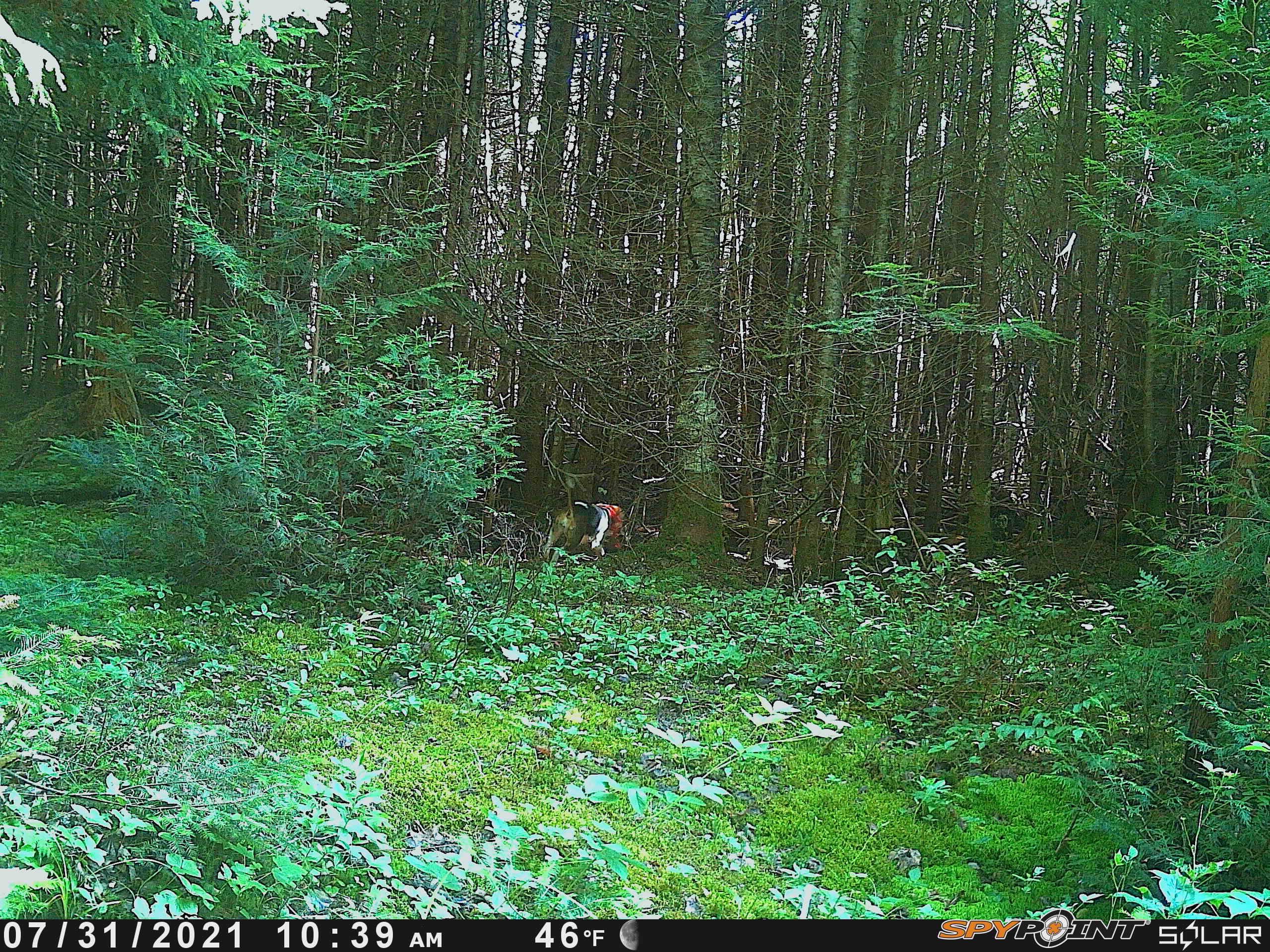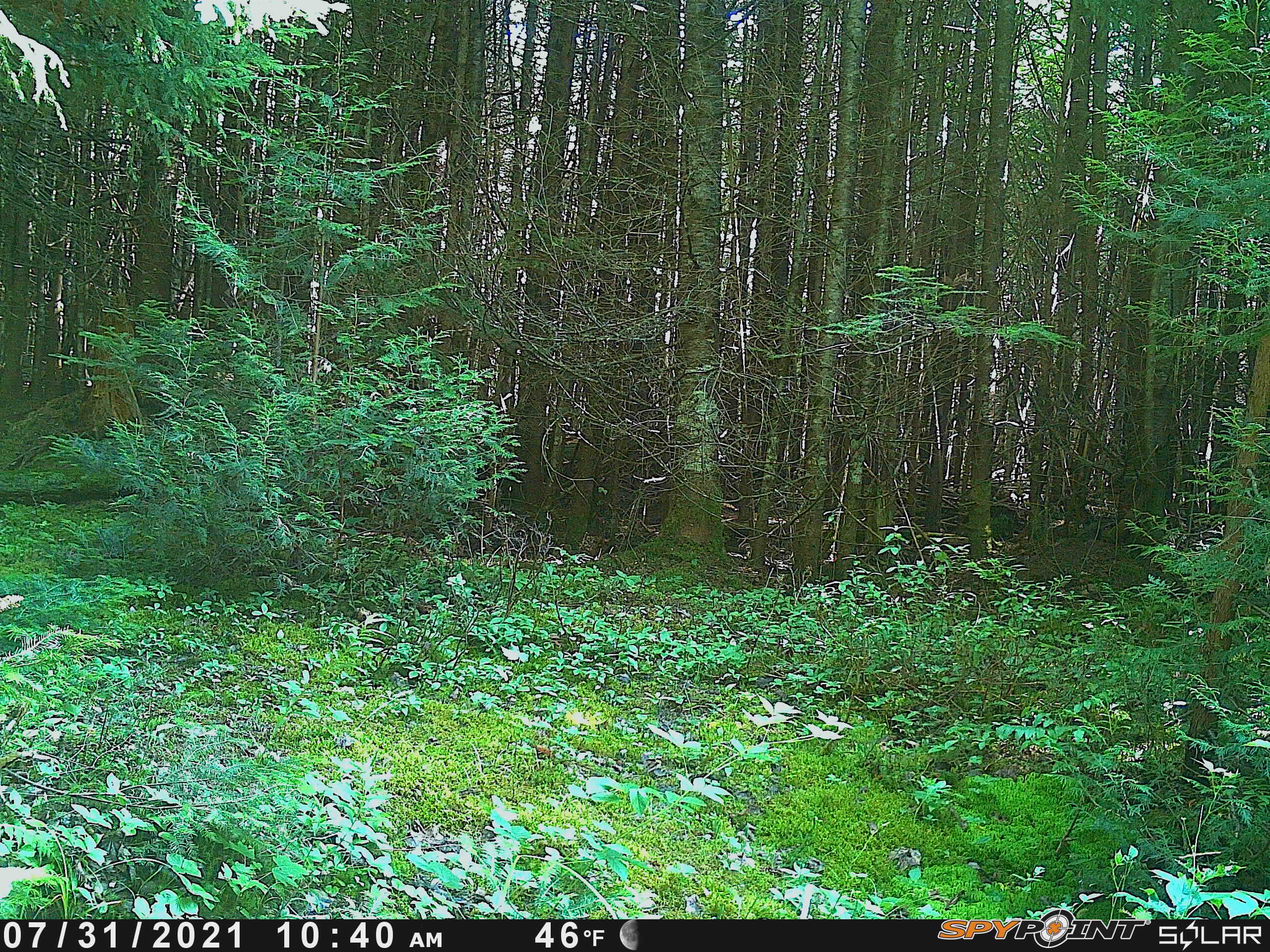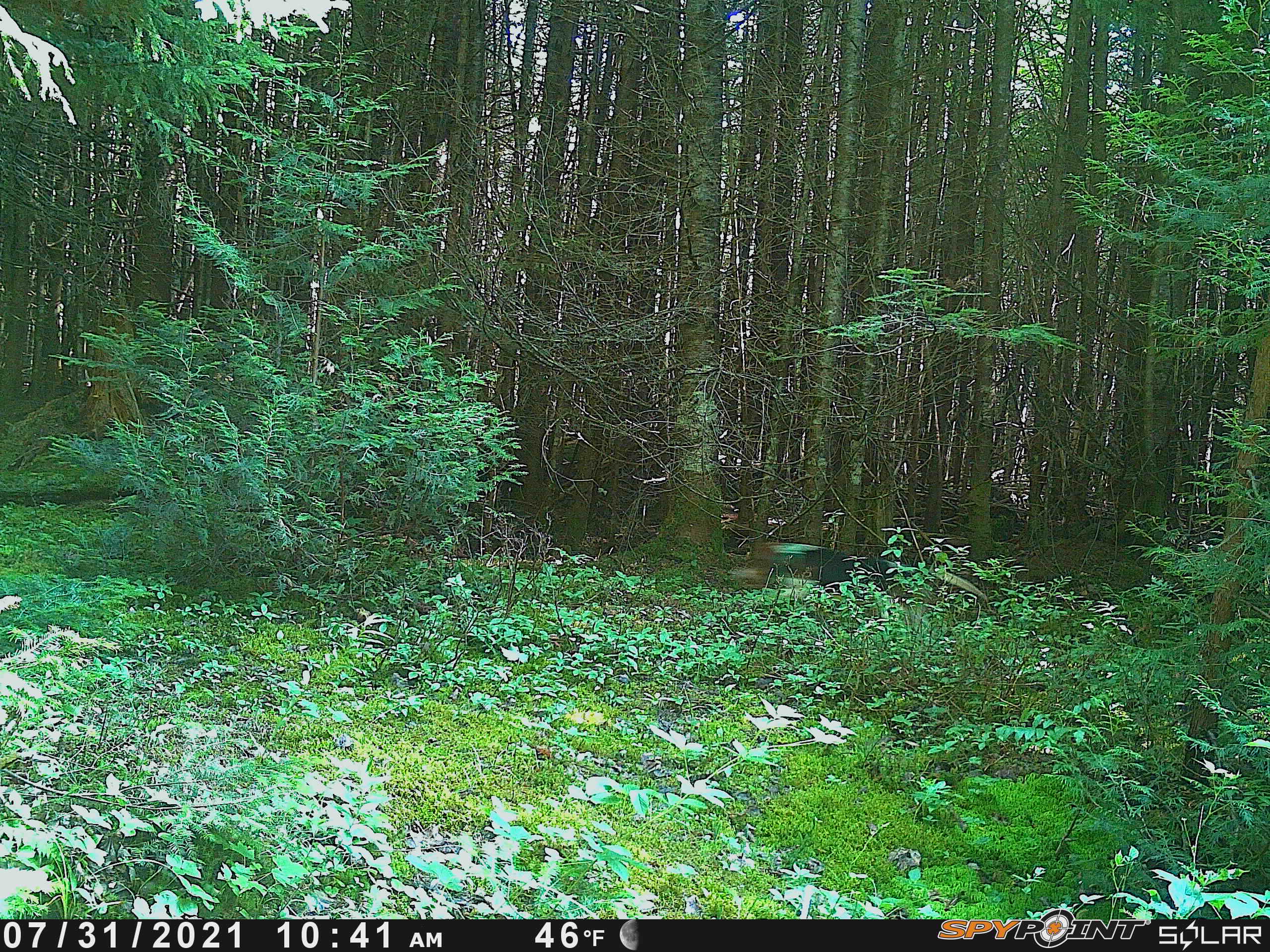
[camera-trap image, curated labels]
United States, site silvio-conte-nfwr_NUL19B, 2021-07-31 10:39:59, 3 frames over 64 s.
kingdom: Animalia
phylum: Chordata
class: Mammalia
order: Carnivora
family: Canidae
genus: Canis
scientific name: Canis familiaris familiaris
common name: domestic dog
Domestic dog (Canis familiaris familiaris).